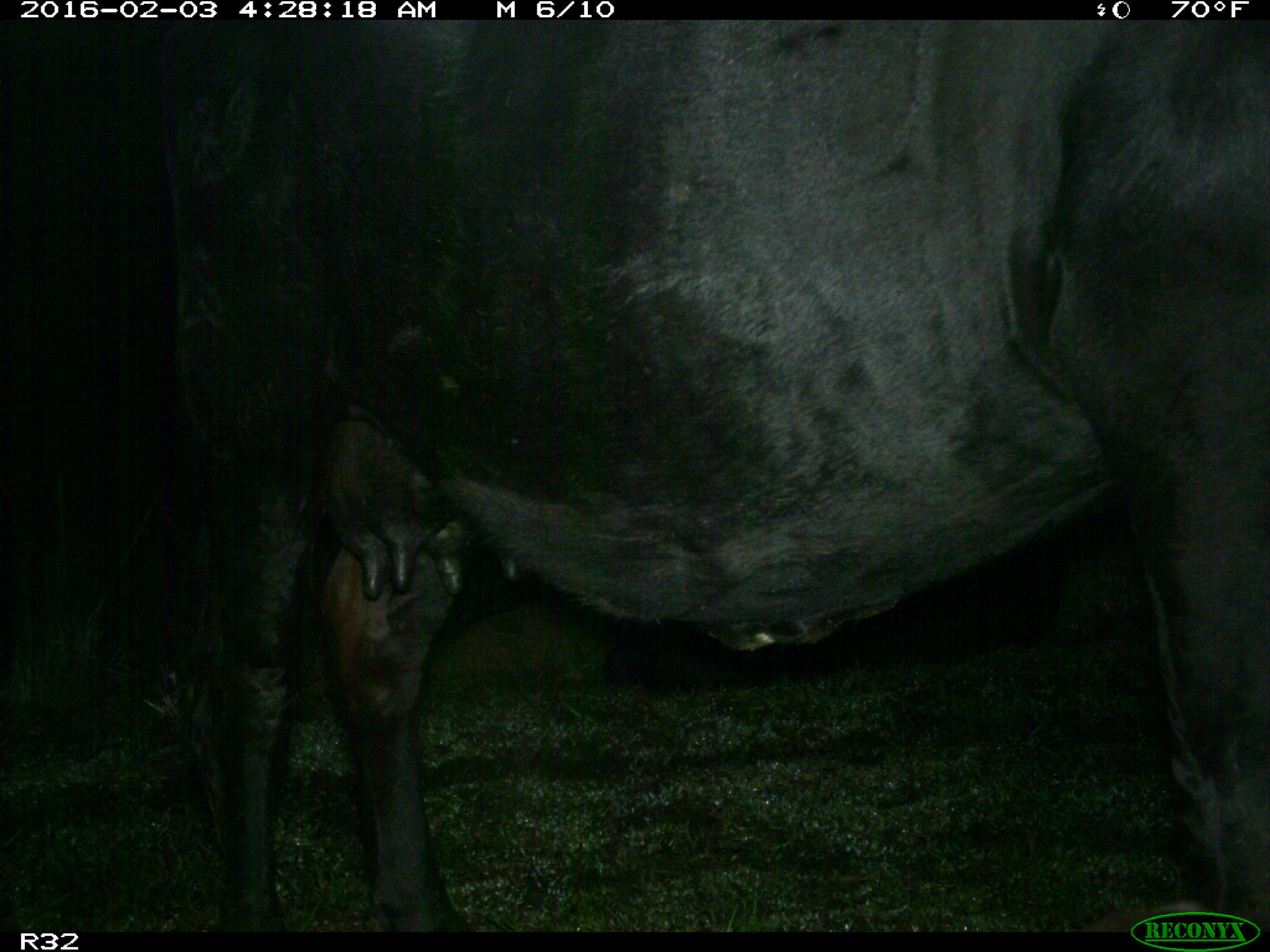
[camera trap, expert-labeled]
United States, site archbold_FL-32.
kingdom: Animalia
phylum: Chordata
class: Mammalia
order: Artiodactyla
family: Bovidae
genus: Bos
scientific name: Bos taurus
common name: domestic cow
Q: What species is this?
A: Bos taurus (domestic cow).